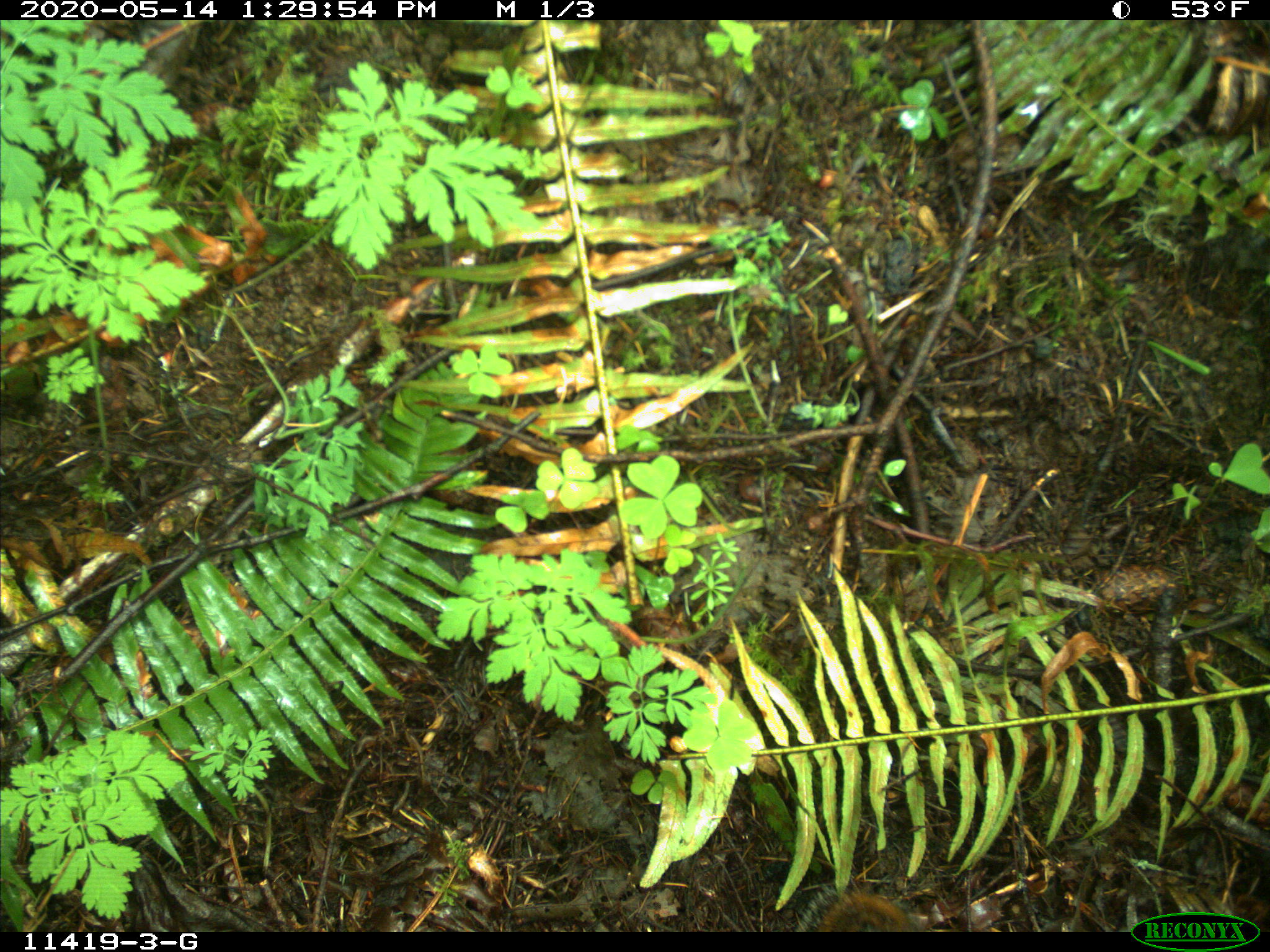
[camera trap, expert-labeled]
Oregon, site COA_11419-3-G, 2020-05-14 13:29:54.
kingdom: Animalia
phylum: Chordata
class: Mammalia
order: Rodentia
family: Sciuridae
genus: Neotamias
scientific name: Neotamias townsendii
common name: townsend's chipmunk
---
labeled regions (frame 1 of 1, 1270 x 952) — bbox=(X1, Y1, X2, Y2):
townsend's chipmunk: bbox=(790, 873, 935, 926)